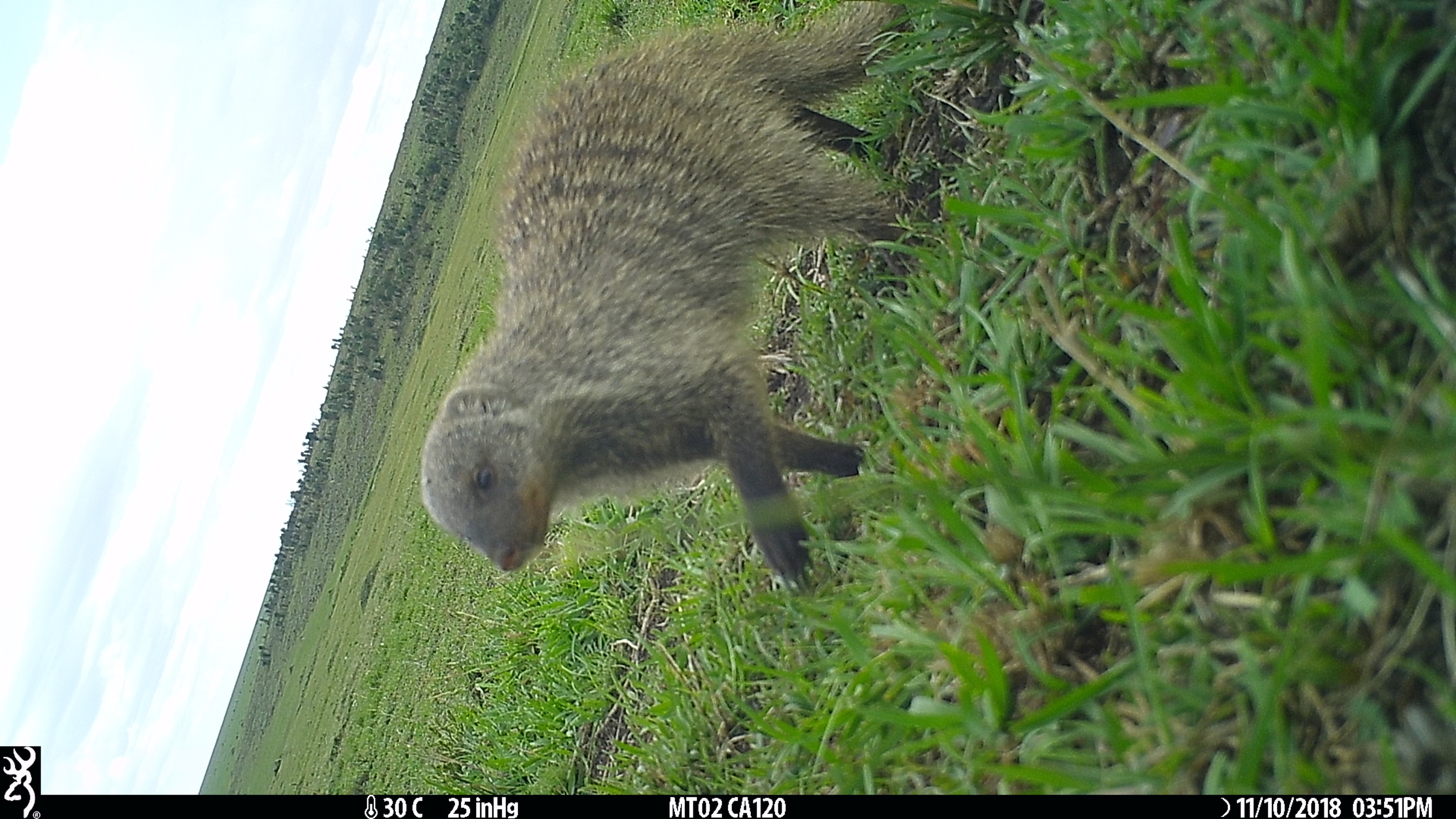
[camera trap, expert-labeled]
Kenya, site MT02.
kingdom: Animalia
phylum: Chordata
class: Mammalia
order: Carnivora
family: Herpestidae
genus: Mungos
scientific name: Mungos mungo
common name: banded mongoose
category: mongoose banded